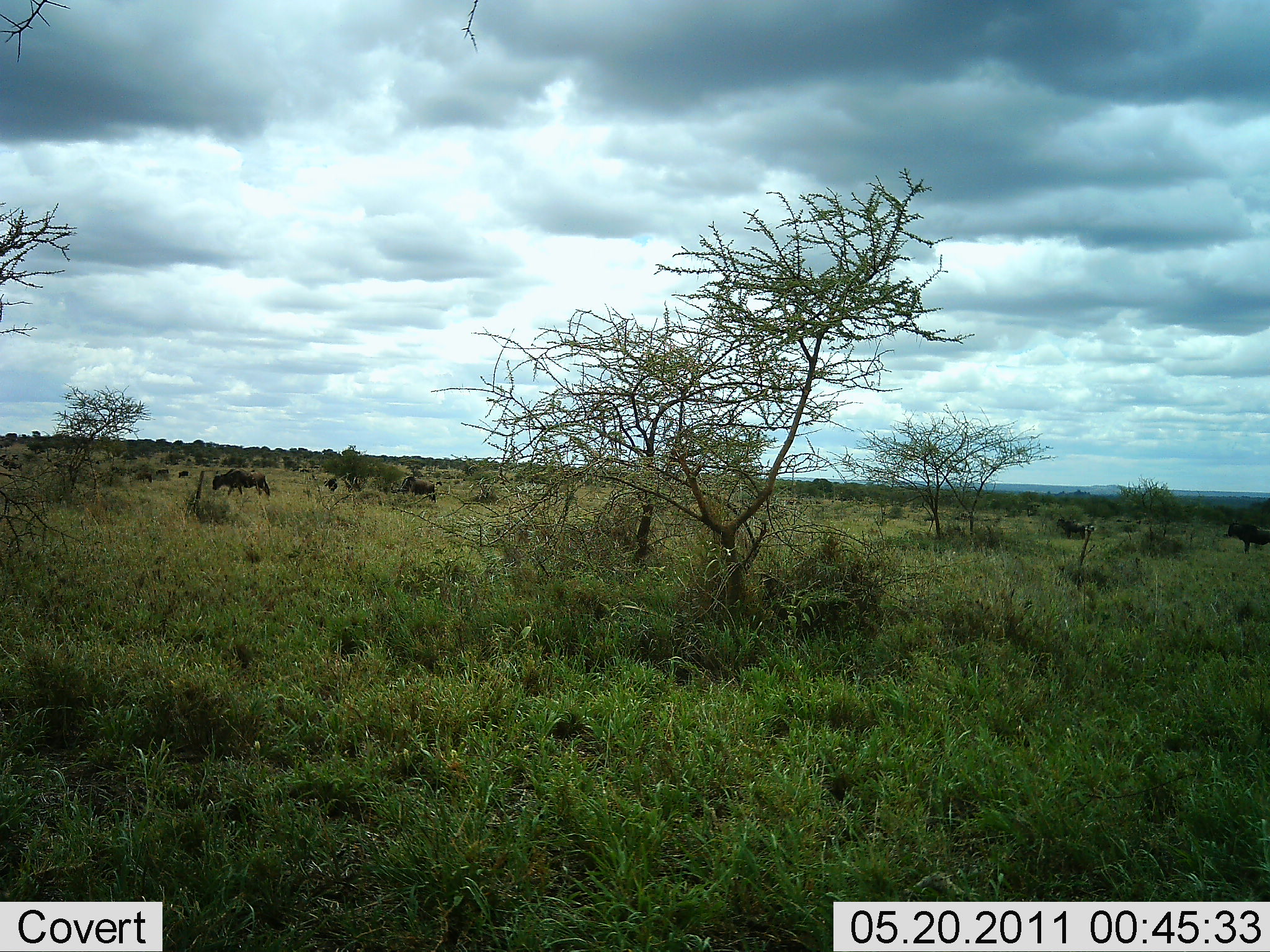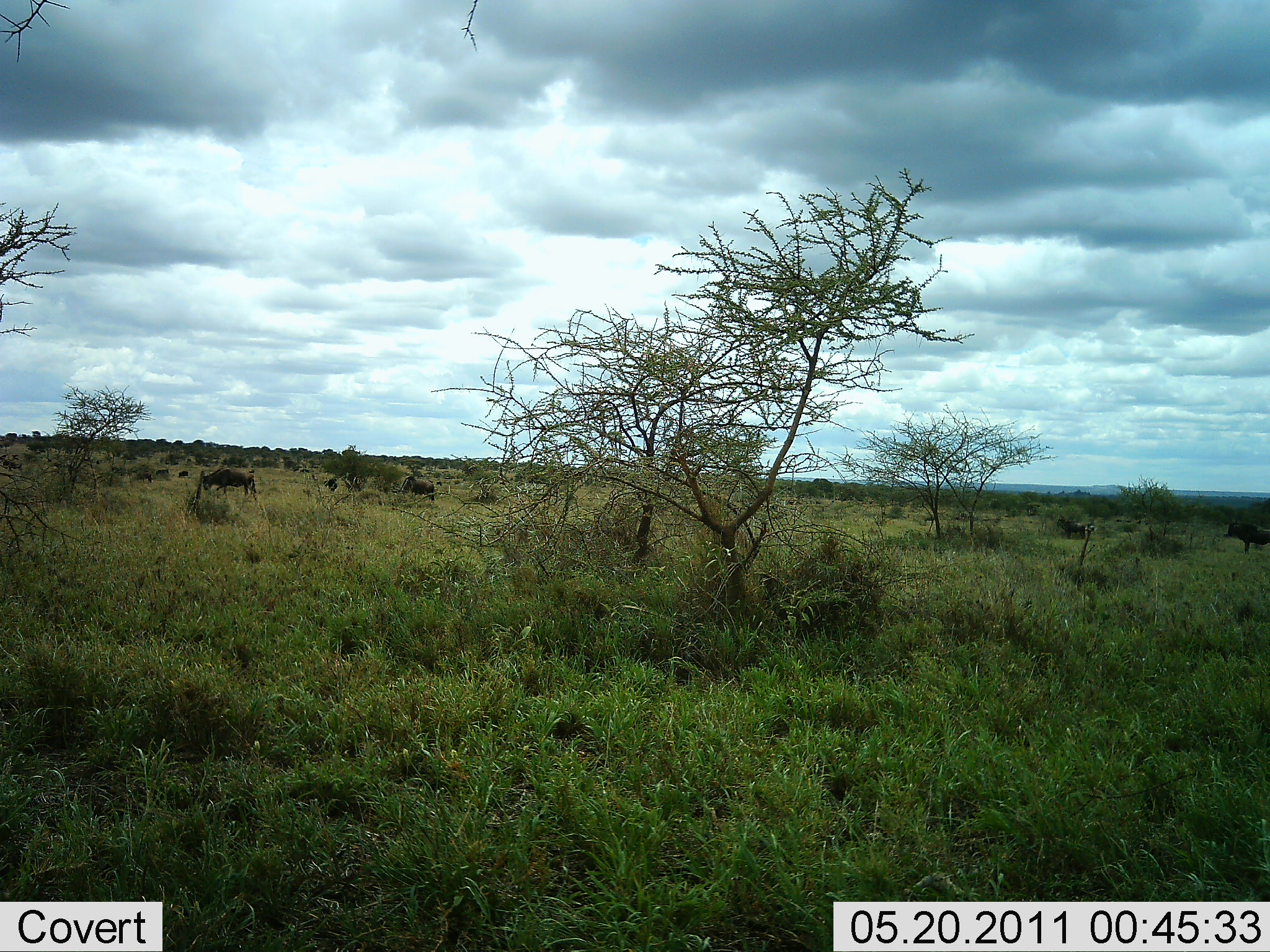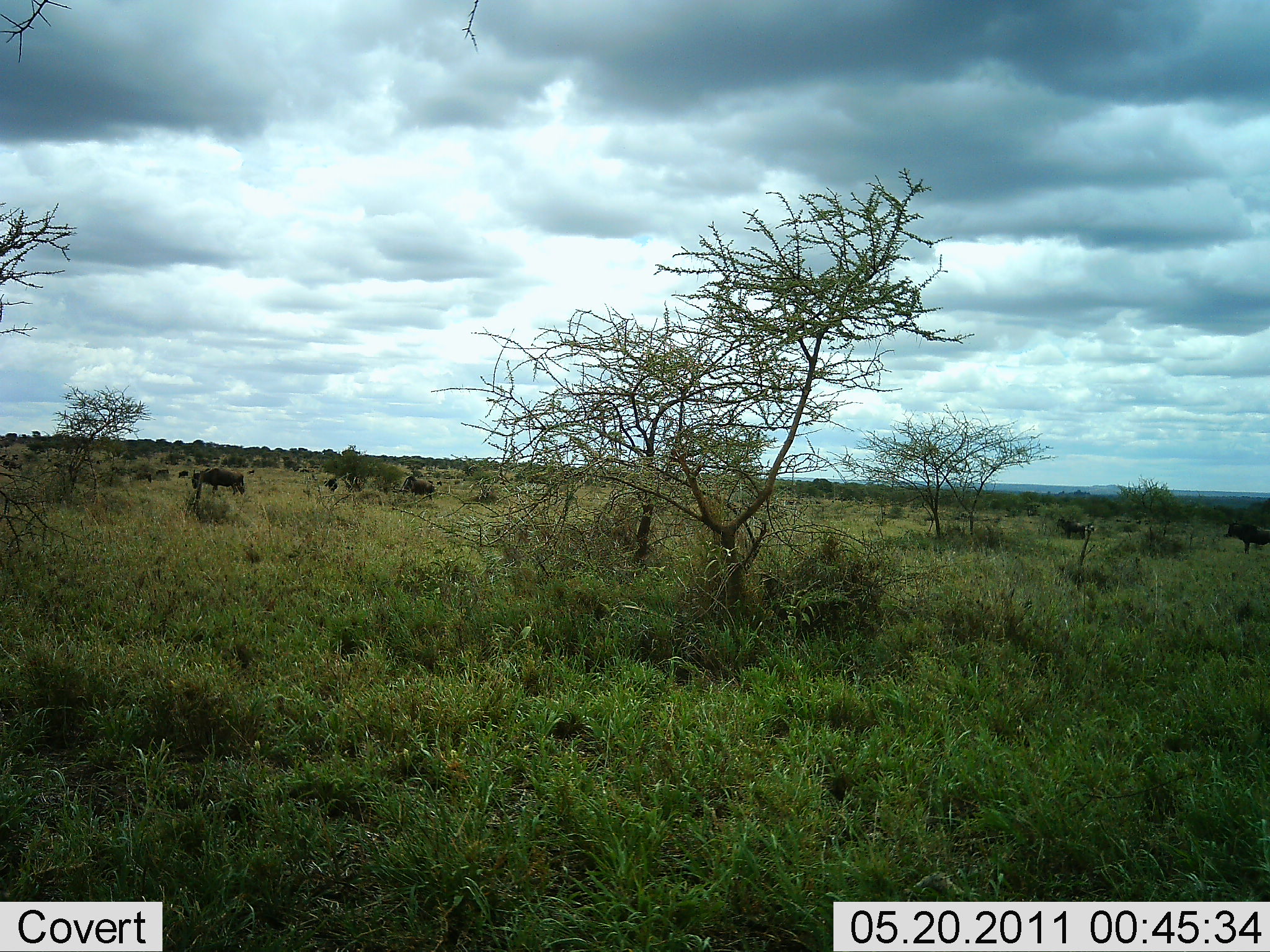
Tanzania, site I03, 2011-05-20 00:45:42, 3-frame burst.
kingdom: Animalia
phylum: Chordata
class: Mammalia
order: Artiodactyla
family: Bovidae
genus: Connochaetes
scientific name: Connochaetes taurinus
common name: blue wildebeest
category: wildebeest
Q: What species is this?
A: Wildebeest (blue wildebeest) (Connochaetes taurinus).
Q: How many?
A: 4.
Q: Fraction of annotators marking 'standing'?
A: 33%.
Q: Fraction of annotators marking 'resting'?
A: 0%.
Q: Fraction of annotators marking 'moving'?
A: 50%.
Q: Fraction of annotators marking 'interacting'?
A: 0%.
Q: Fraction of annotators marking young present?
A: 0%.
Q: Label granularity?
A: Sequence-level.